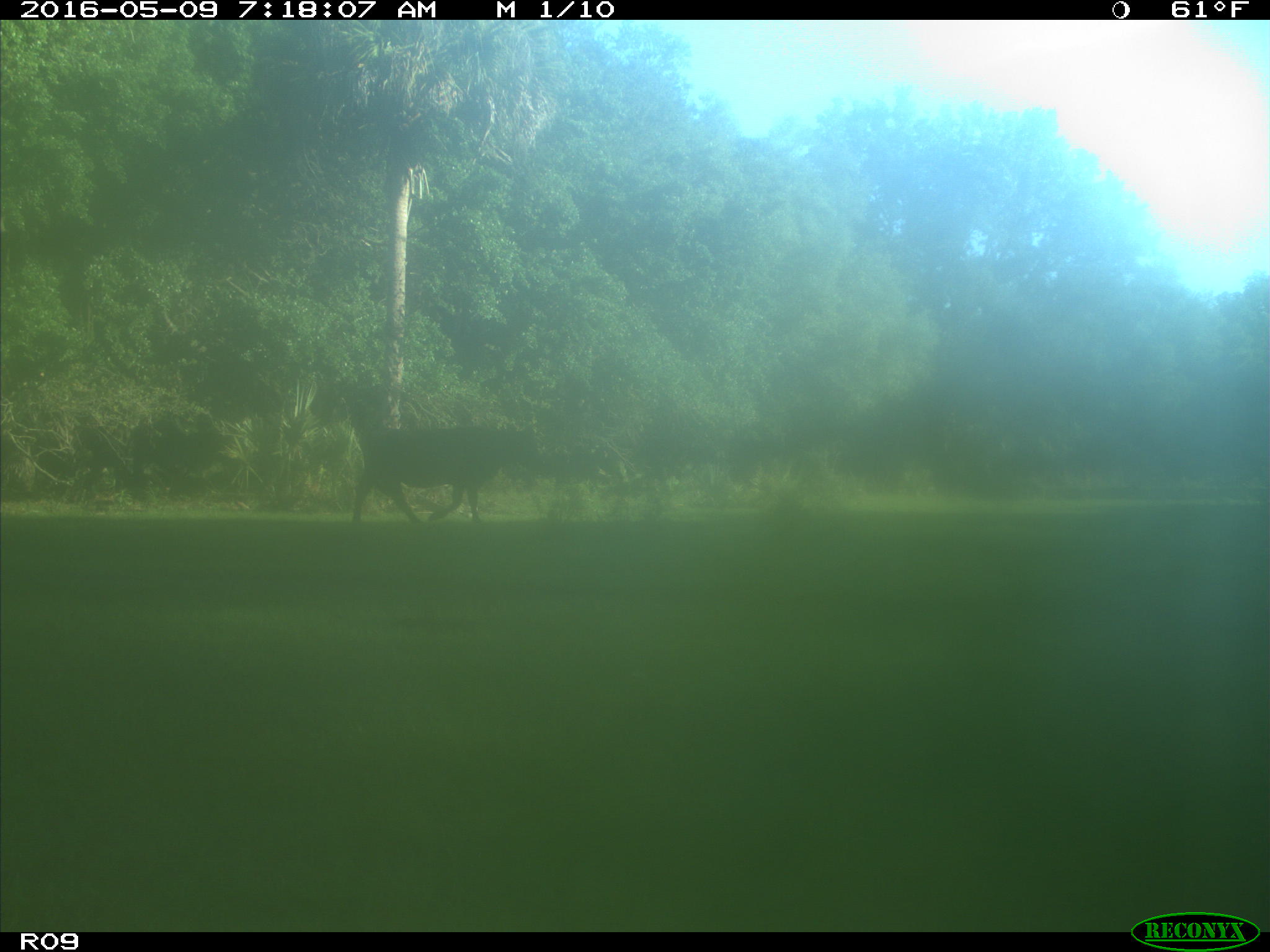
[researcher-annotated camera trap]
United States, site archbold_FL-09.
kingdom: Animalia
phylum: Chordata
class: Mammalia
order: Artiodactyla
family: Bovidae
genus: Bos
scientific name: Bos taurus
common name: domestic cow